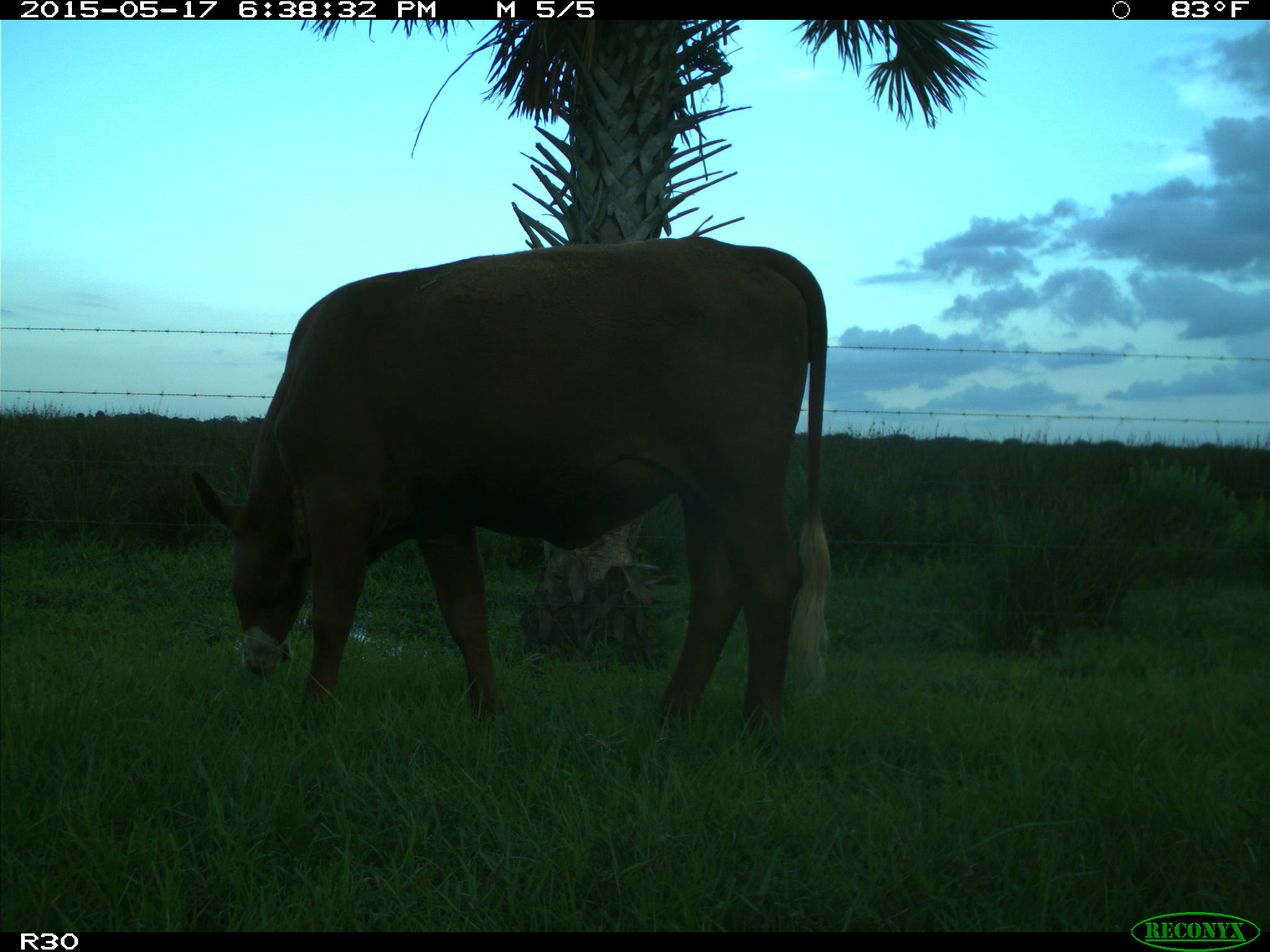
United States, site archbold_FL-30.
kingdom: Animalia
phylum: Chordata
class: Mammalia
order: Artiodactyla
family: Bovidae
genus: Bos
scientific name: Bos taurus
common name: domestic cow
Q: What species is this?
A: Bos taurus (domestic cow).